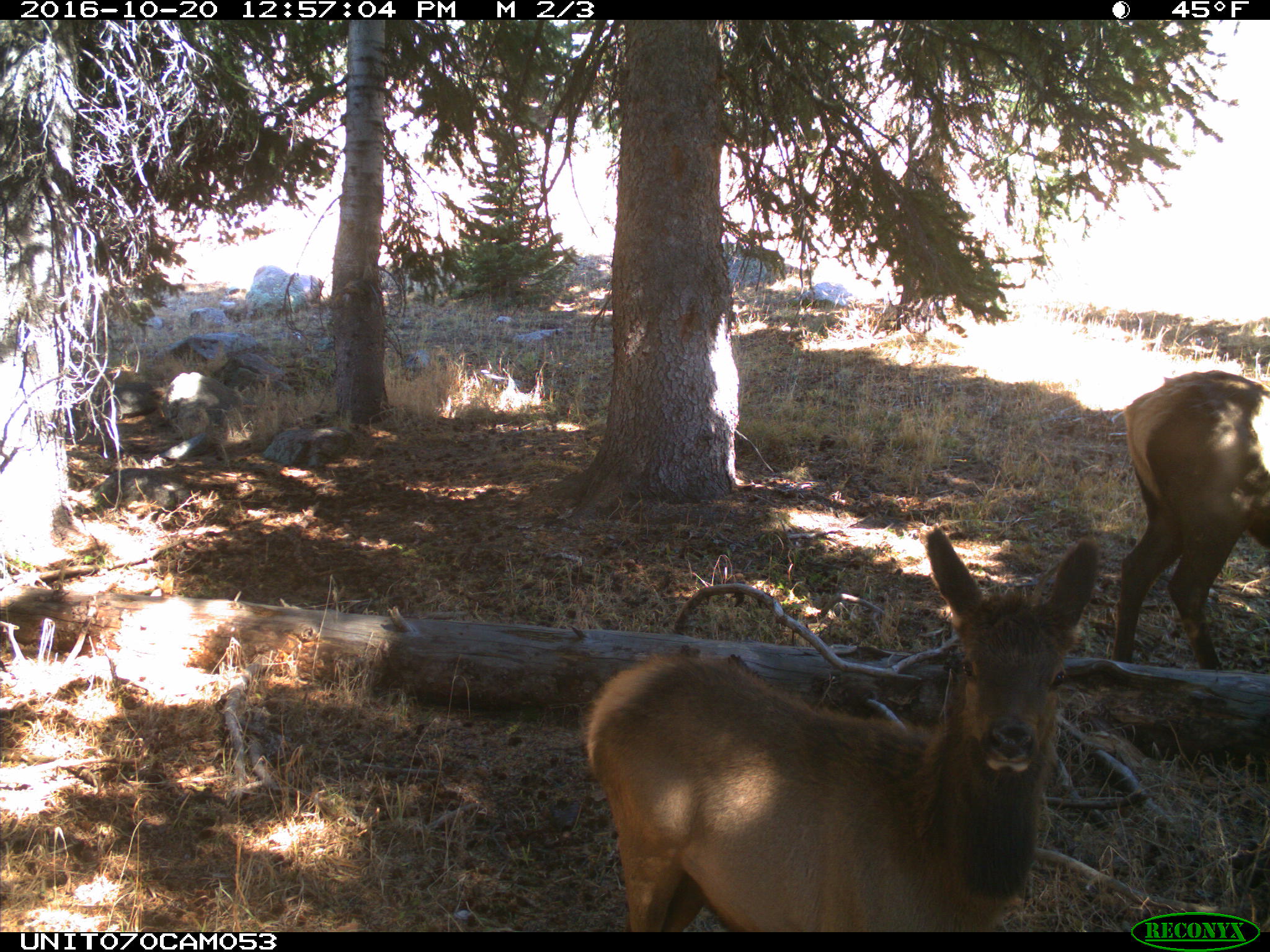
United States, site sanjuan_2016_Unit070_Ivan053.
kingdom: Animalia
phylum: Chordata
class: Mammalia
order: Artiodactyla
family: Cervidae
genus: Cervus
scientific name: Cervus elaphus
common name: red deer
Cervus elaphus (red deer).